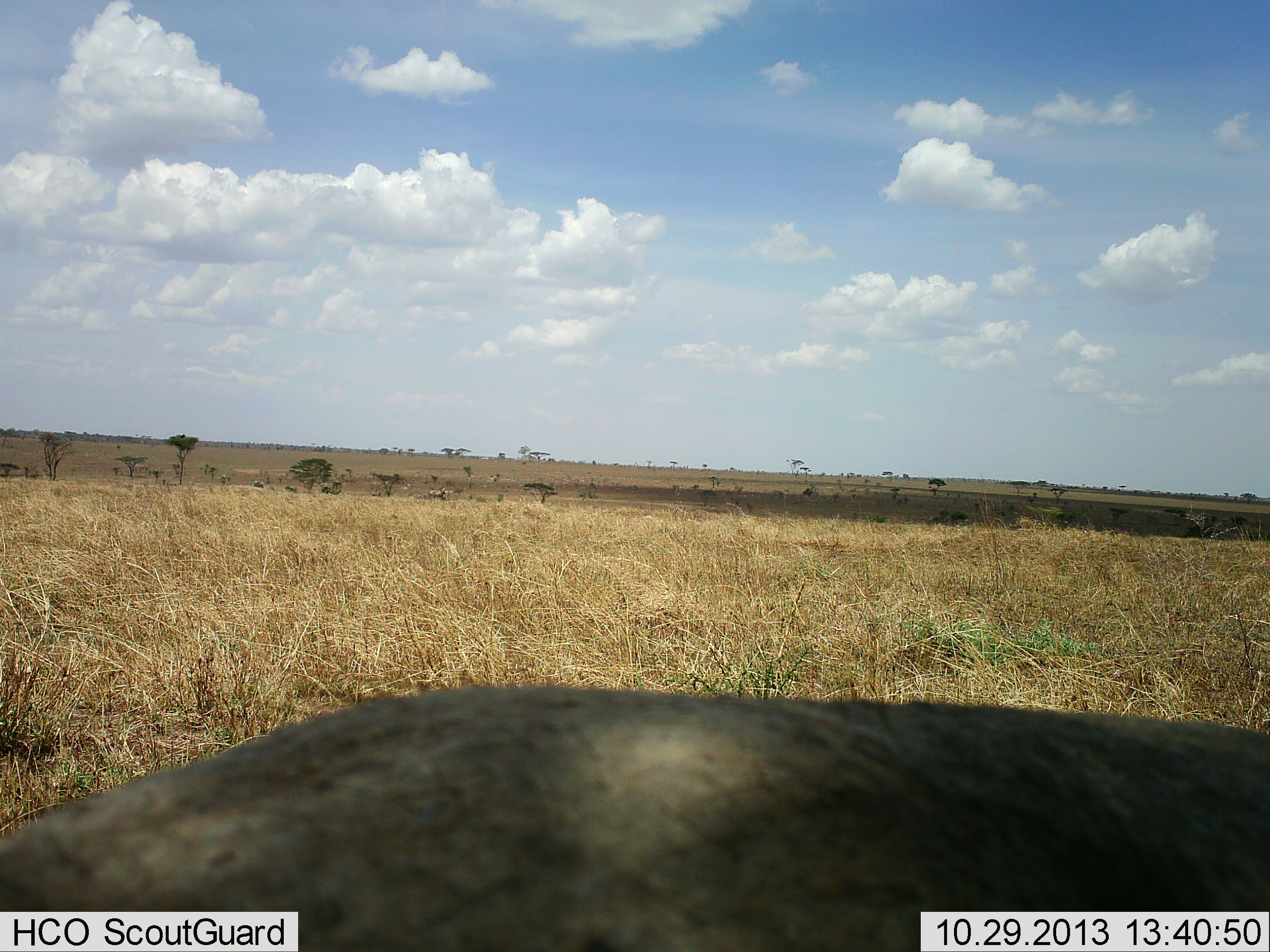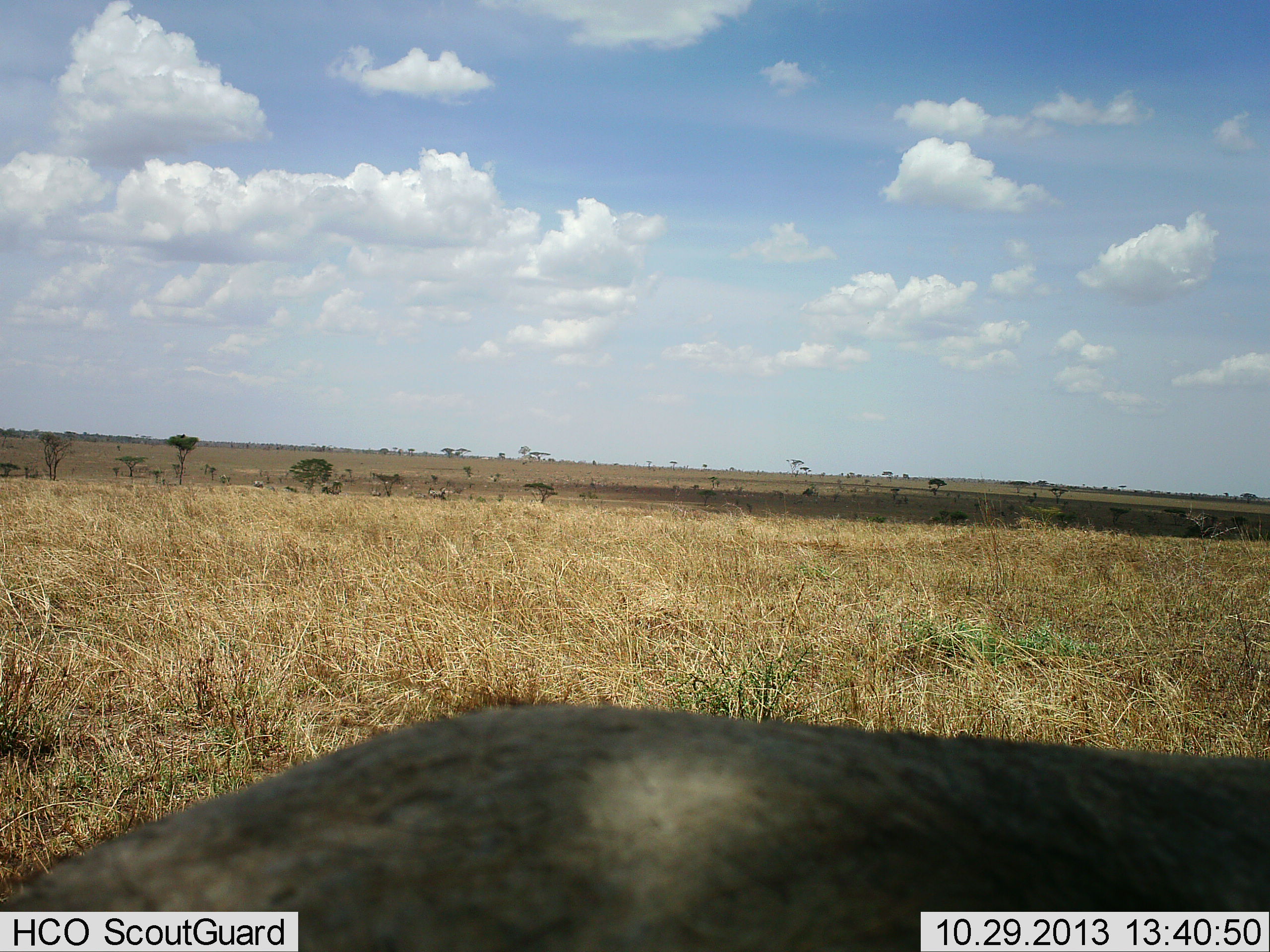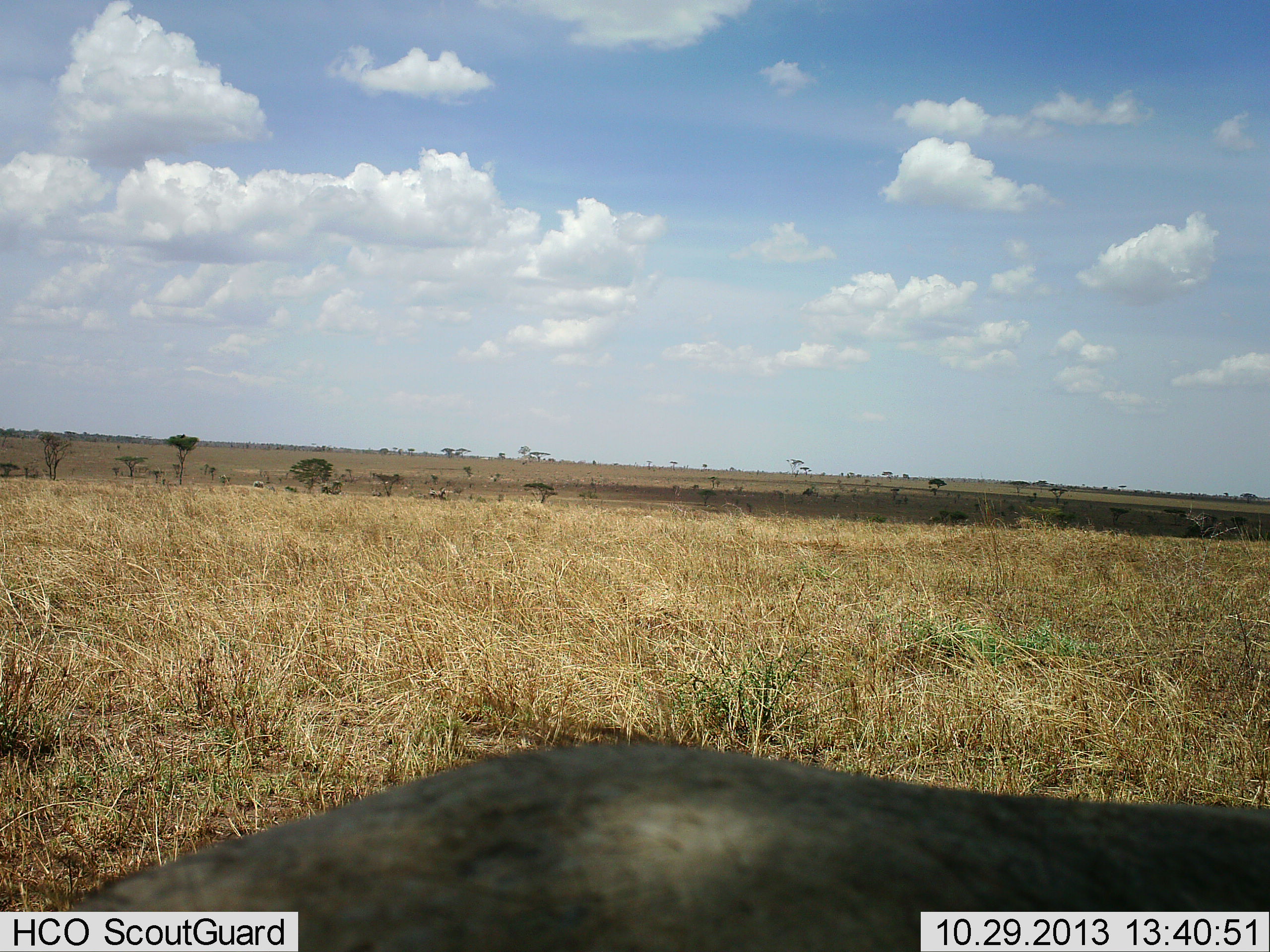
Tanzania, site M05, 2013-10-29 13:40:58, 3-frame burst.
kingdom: Animalia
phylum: Chordata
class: Mammalia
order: Artiodactyla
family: Bovidae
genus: Connochaetes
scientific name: Connochaetes taurinus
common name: blue wildebeest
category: wildebeest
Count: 1.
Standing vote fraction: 80%.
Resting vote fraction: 20%.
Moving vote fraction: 10%.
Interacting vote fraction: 0%.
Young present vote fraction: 0%.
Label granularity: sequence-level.